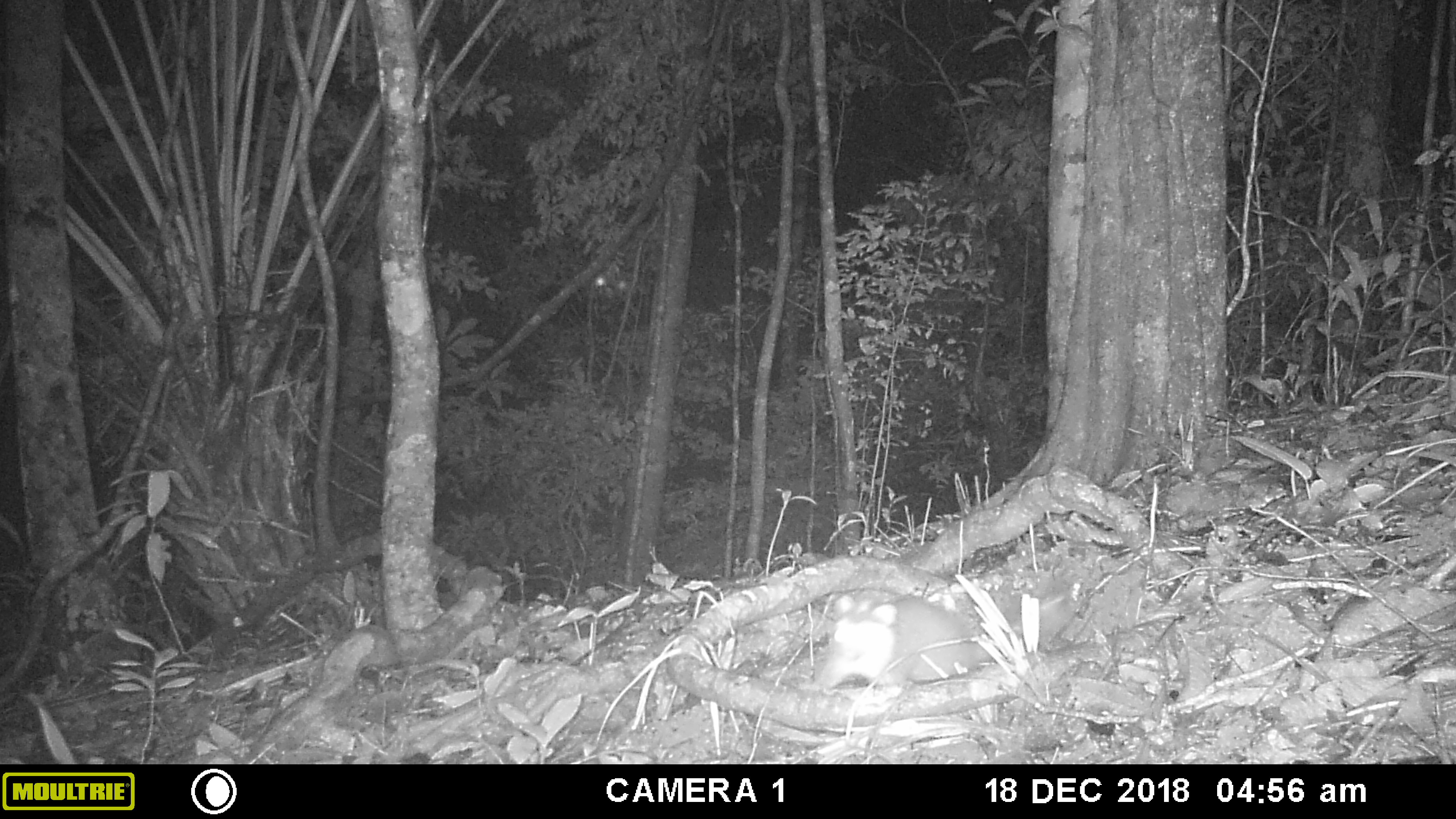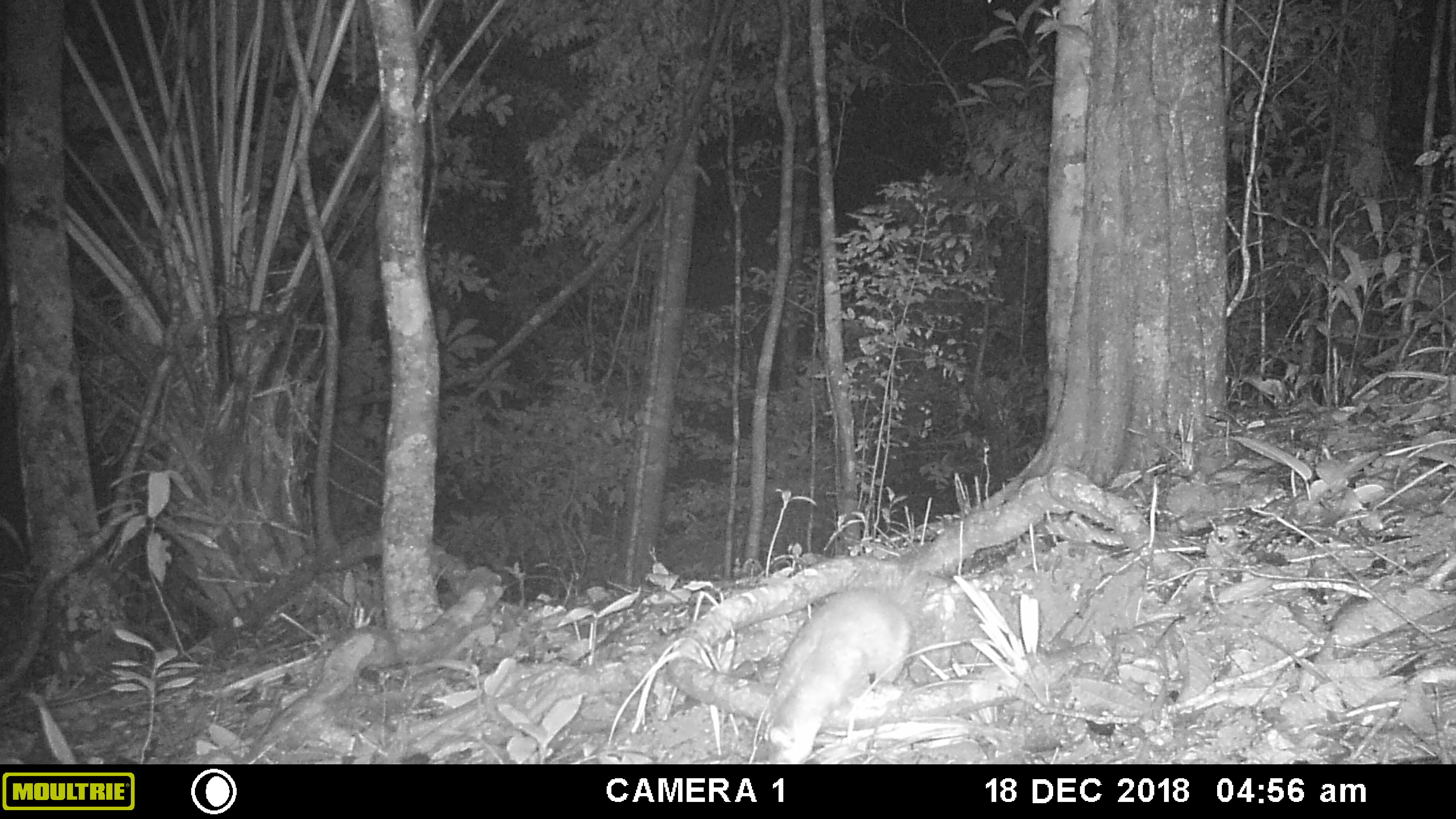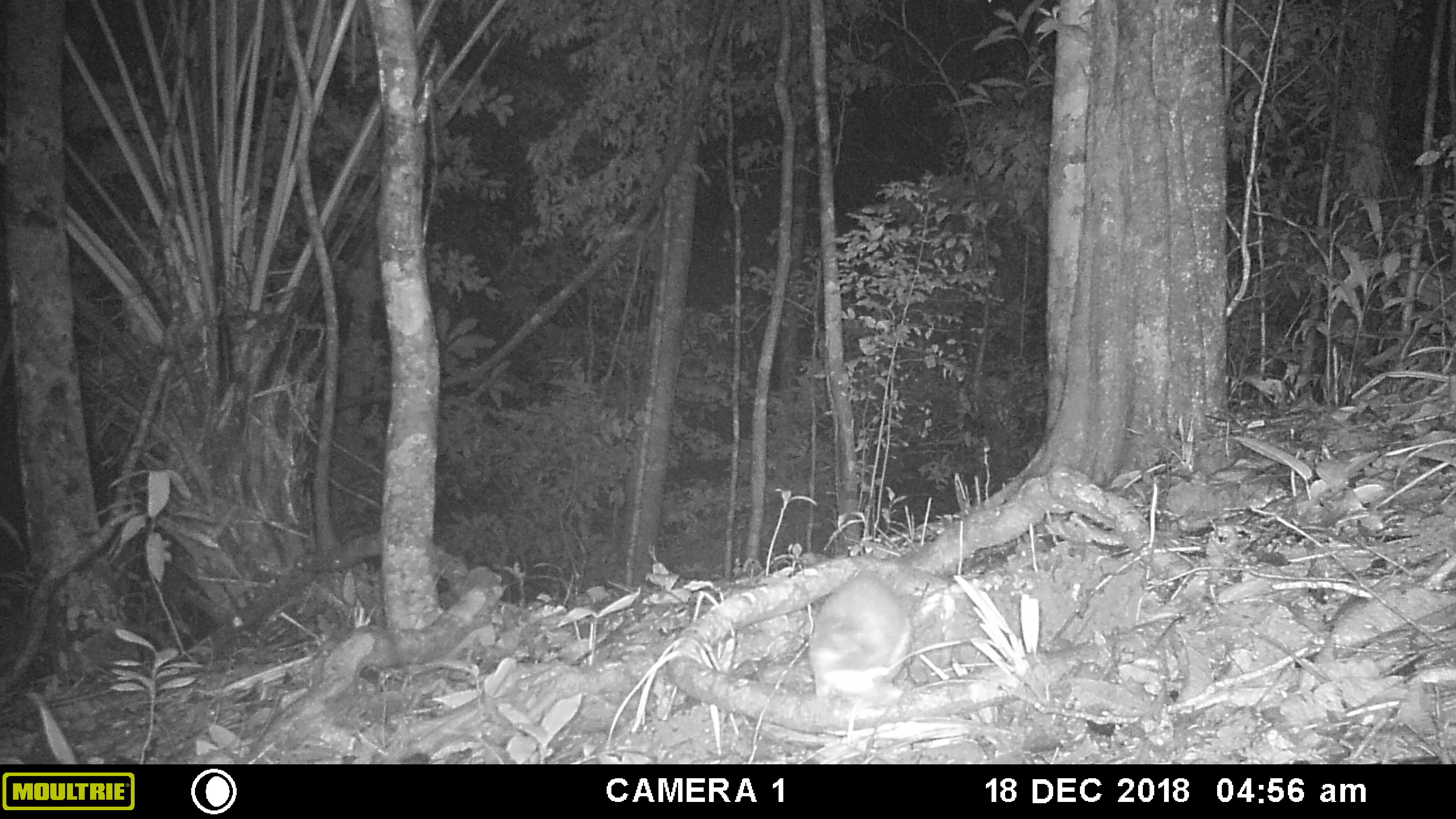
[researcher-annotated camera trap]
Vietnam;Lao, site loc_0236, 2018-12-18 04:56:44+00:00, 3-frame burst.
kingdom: Animalia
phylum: Chordata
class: Mammalia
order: Carnivora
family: Mustelidae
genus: Melogale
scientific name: Melogale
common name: ferret badger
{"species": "ferret badger (Melogale)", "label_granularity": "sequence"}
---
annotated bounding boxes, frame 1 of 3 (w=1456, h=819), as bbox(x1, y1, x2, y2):
ferret badger: bbox(813, 592, 1080, 691)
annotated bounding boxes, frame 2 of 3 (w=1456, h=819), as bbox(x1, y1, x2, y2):
ferret badger: bbox(761, 590, 913, 764)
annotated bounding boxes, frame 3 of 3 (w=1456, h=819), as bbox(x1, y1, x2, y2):
ferret badger: bbox(807, 570, 914, 706)